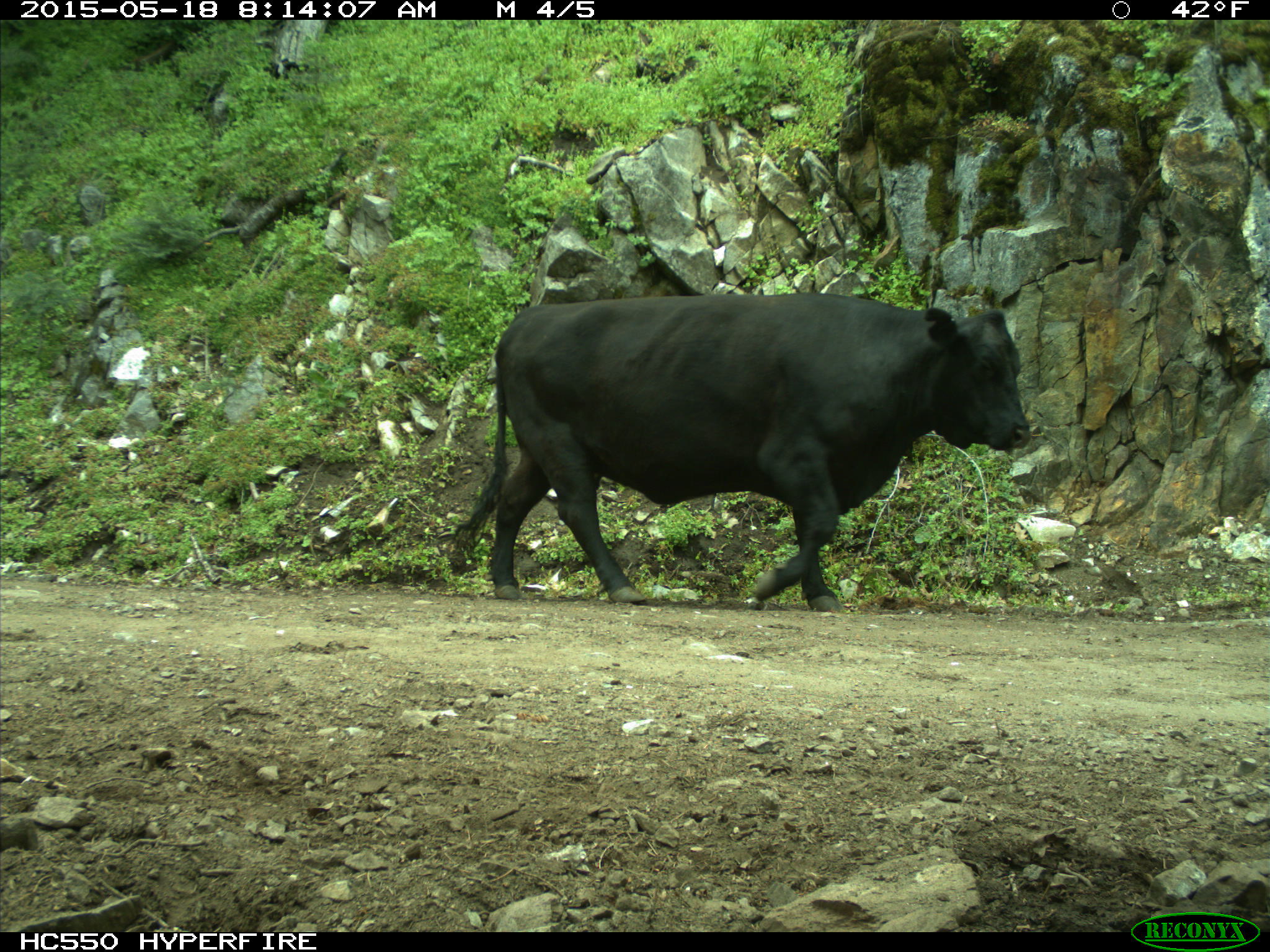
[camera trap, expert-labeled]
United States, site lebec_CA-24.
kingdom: Animalia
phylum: Chordata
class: Mammalia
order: Artiodactyla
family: Bovidae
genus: Bos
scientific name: Bos taurus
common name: domestic cow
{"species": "Bos taurus (domestic cow)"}